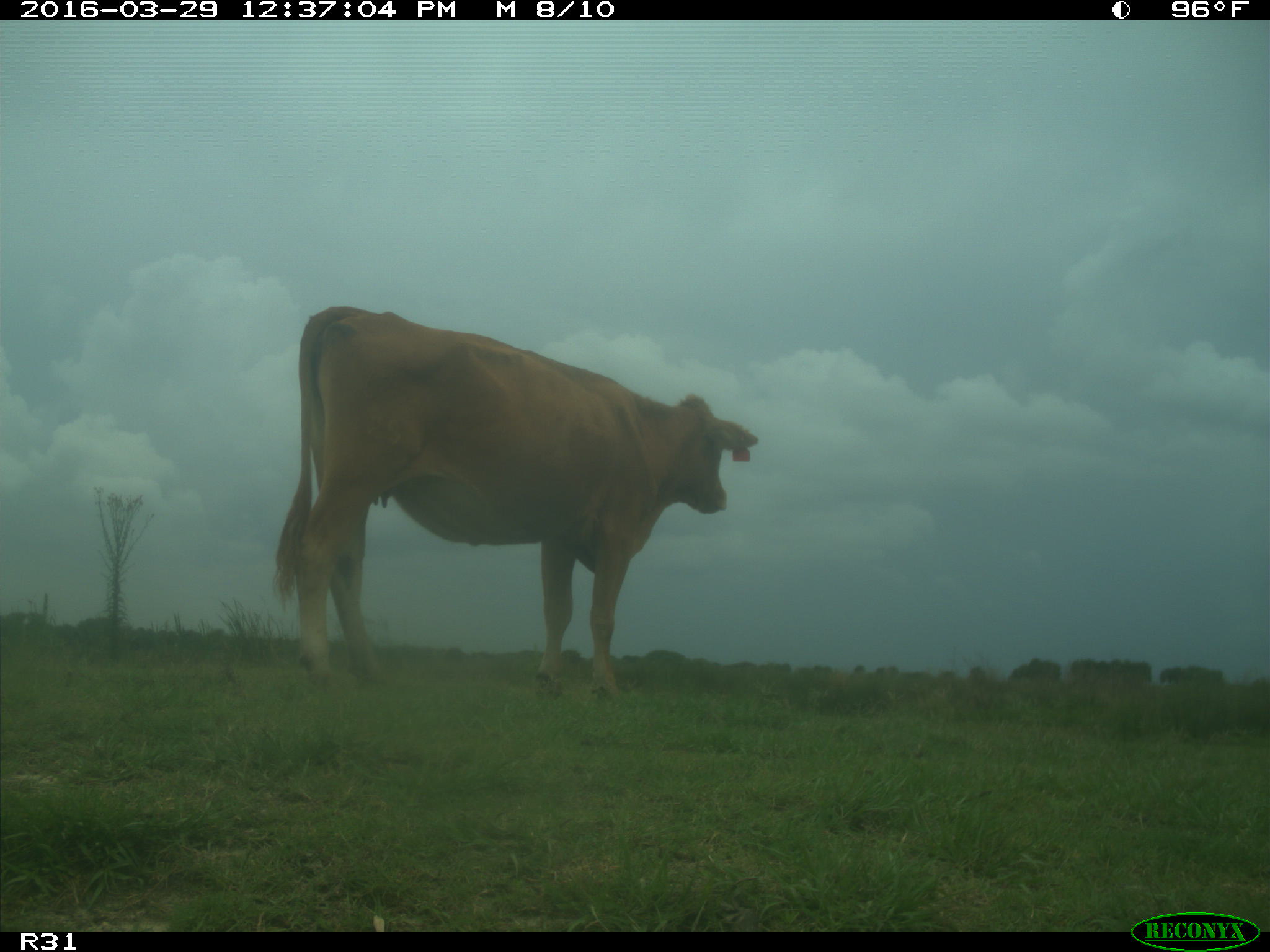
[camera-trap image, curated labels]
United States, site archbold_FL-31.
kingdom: Animalia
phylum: Chordata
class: Mammalia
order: Artiodactyla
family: Bovidae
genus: Bos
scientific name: Bos taurus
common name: domestic cow